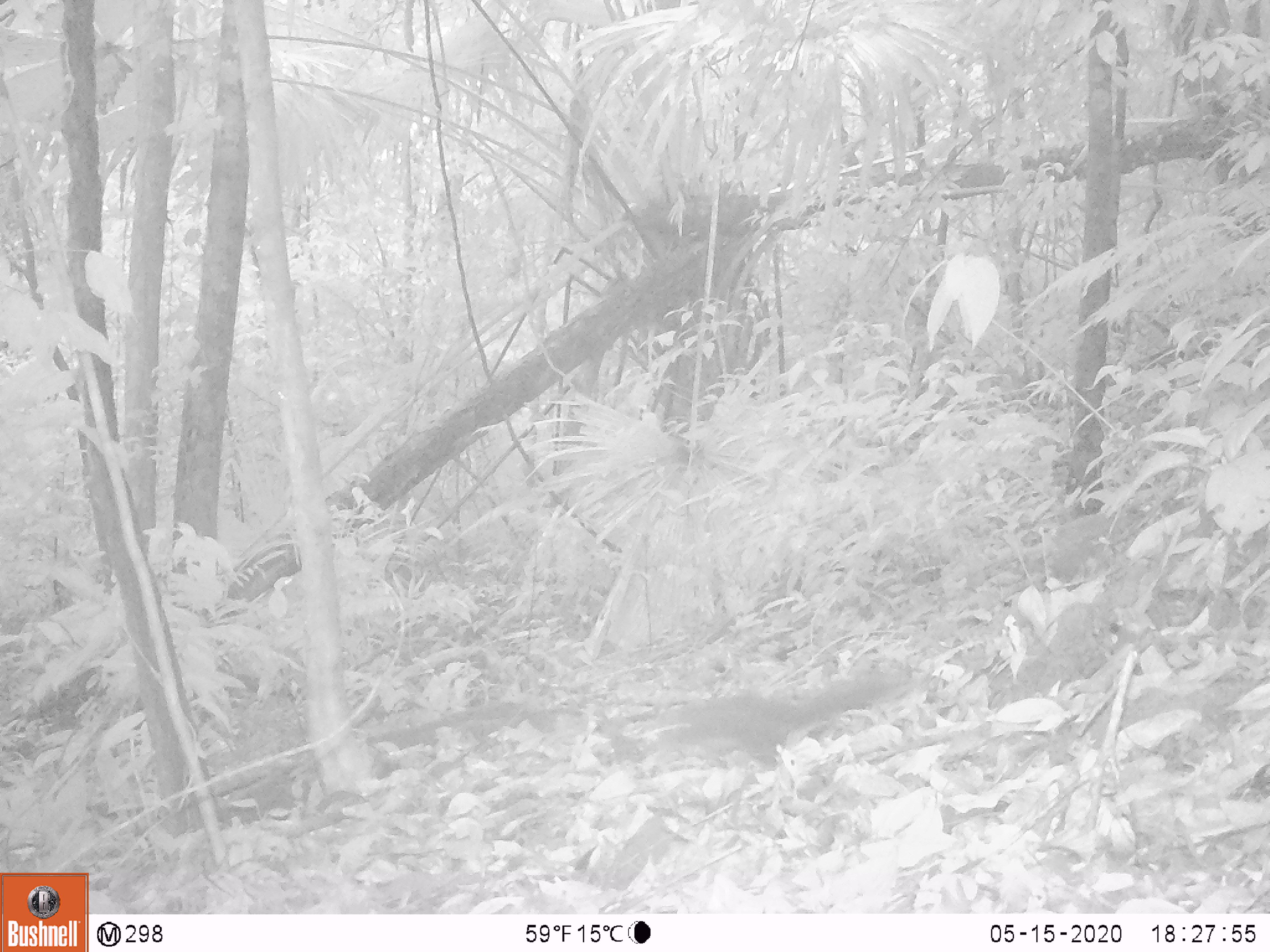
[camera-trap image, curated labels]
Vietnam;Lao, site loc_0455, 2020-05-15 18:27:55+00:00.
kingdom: Animalia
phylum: Chordata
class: Mammalia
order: Rodentia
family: Sciuridae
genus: Sciurus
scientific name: Sciurus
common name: squirrel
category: unidentified squirrel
Unidentified squirrel (squirrel) (Sciurus). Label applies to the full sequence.